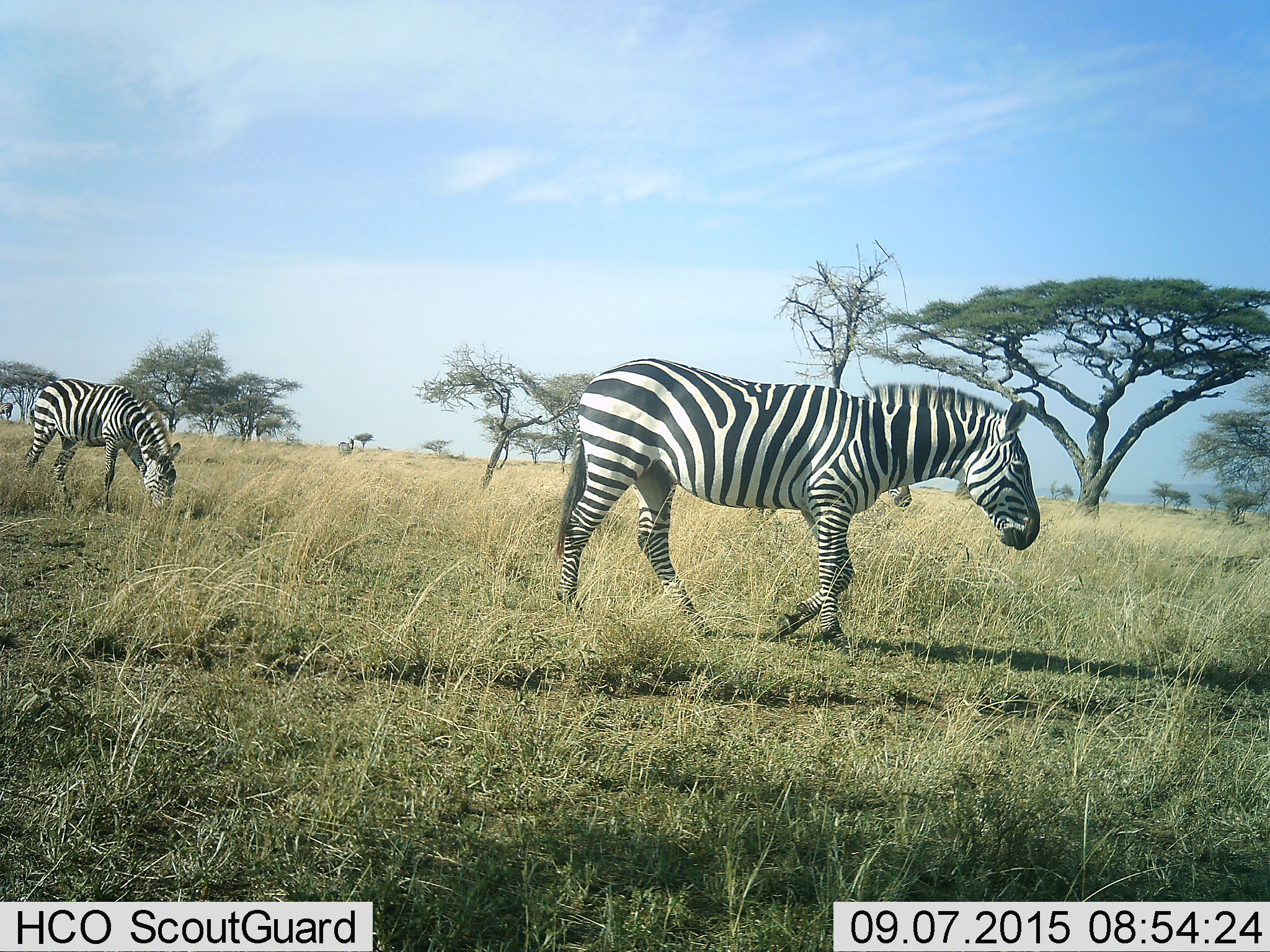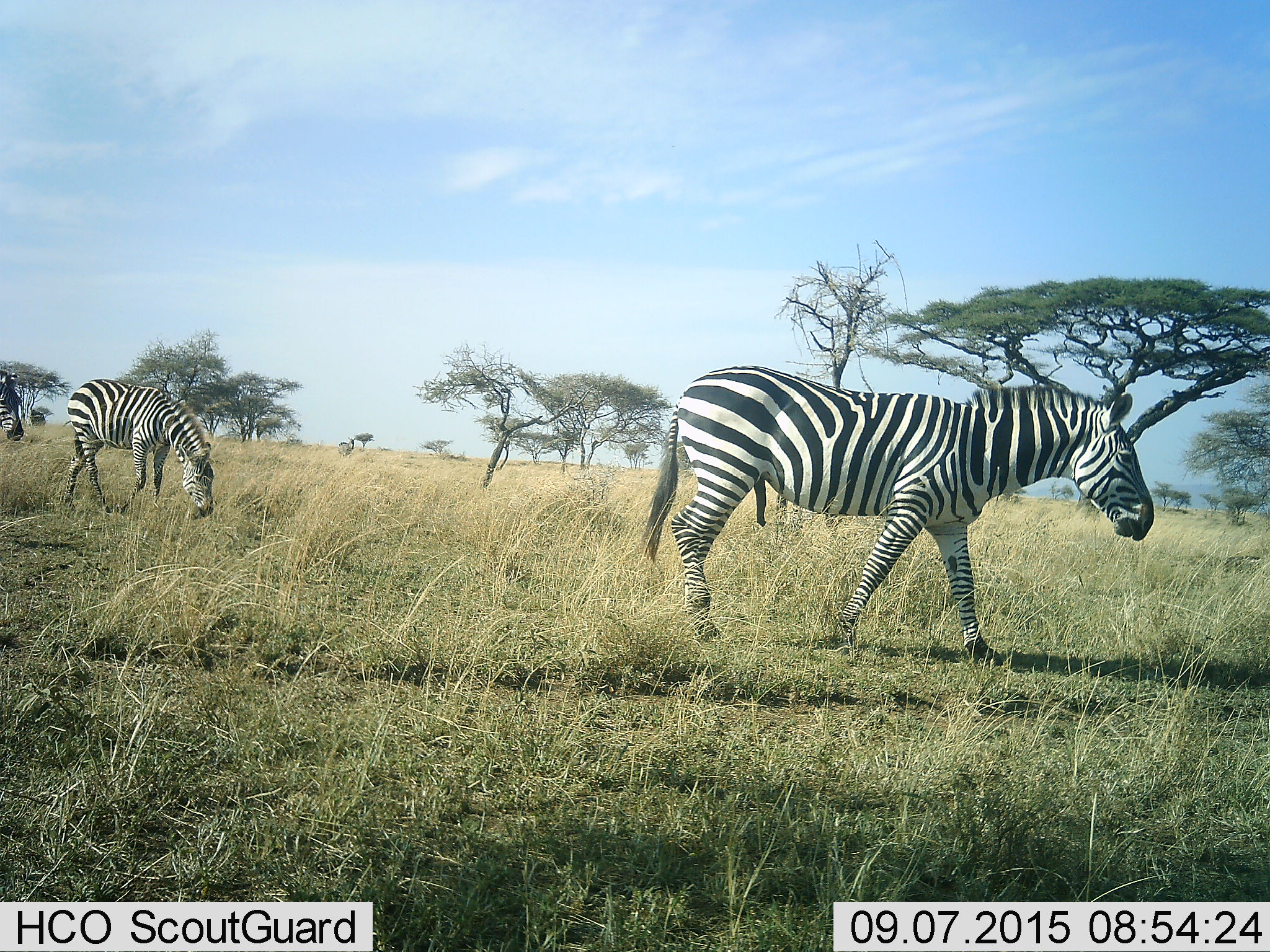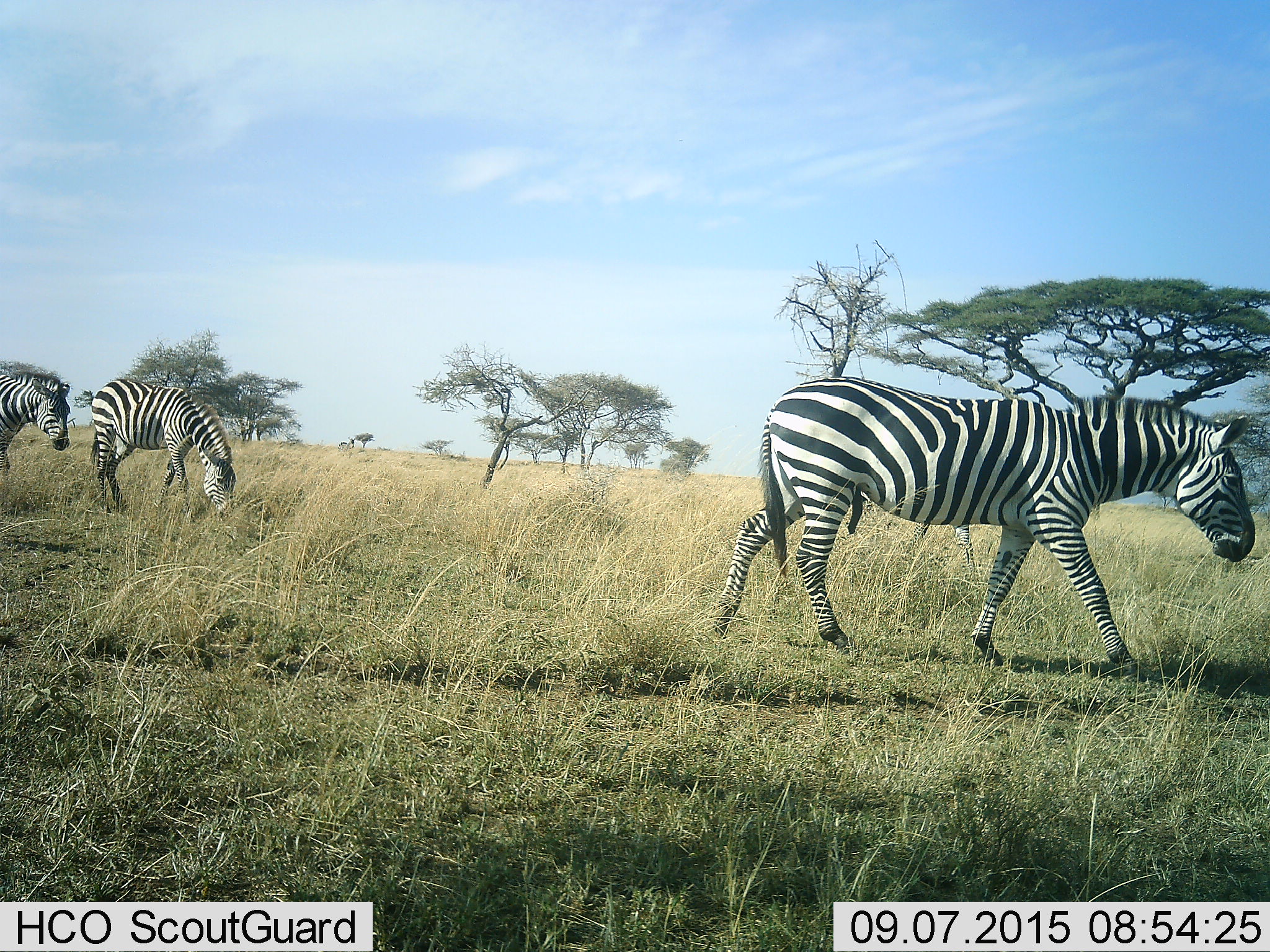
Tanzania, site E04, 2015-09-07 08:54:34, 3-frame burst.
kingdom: Animalia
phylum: Chordata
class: Mammalia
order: Perissodactyla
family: Equidae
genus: Equus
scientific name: Equus quagga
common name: plains zebra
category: zebra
Zebra (plains zebra) (Equus quagga), count 3. Behavior (volunteer vote fractions): standing 32%, resting 0%, moving 95%, interacting 0%. Young present (vote fraction): 0%. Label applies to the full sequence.